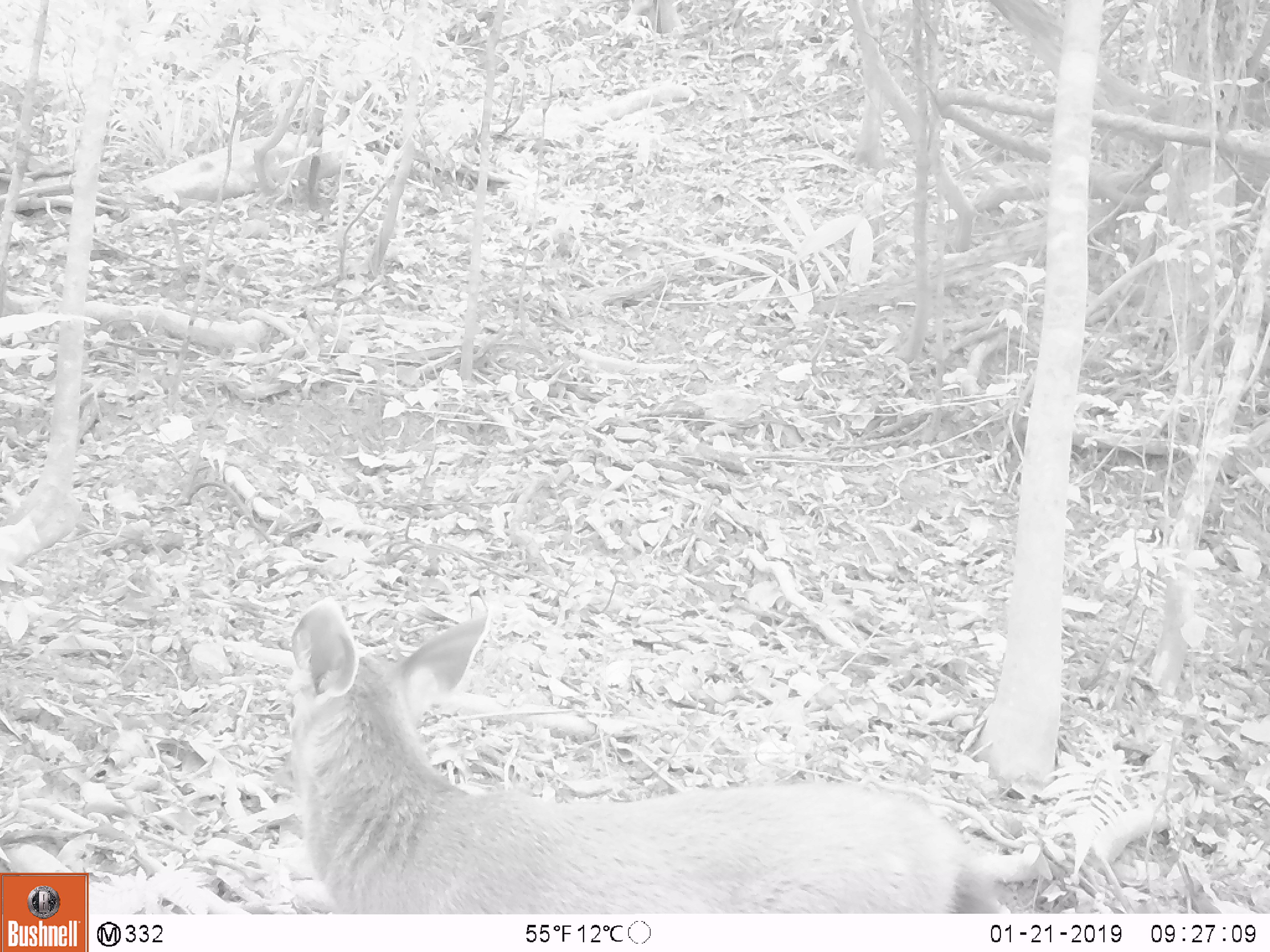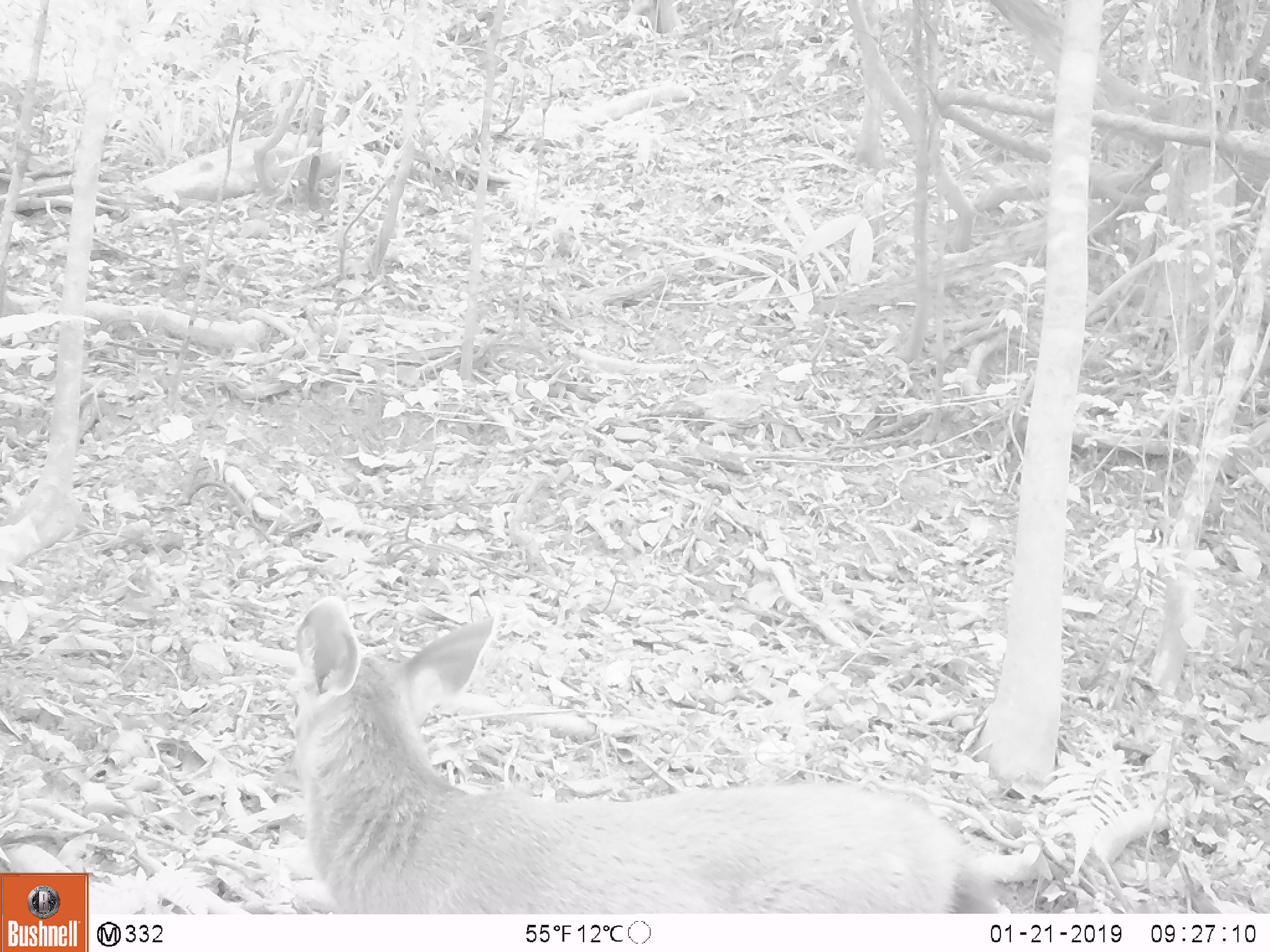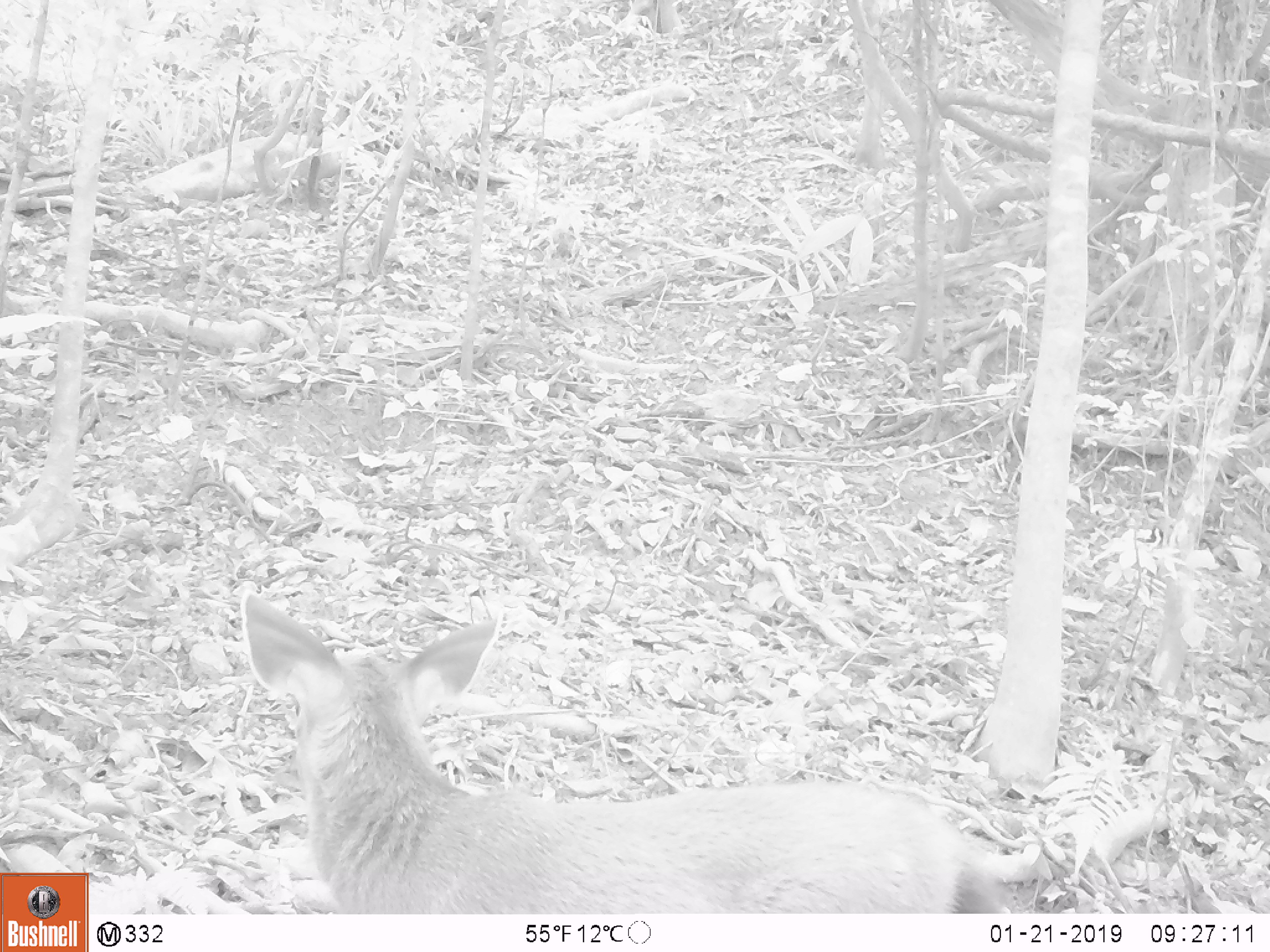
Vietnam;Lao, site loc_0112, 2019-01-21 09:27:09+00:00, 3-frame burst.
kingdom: Animalia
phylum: Chordata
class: Mammalia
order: Artiodactyla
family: Cervidae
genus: Rusa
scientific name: Rusa unicolor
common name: sambar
Sambar (Rusa unicolor). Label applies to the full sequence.